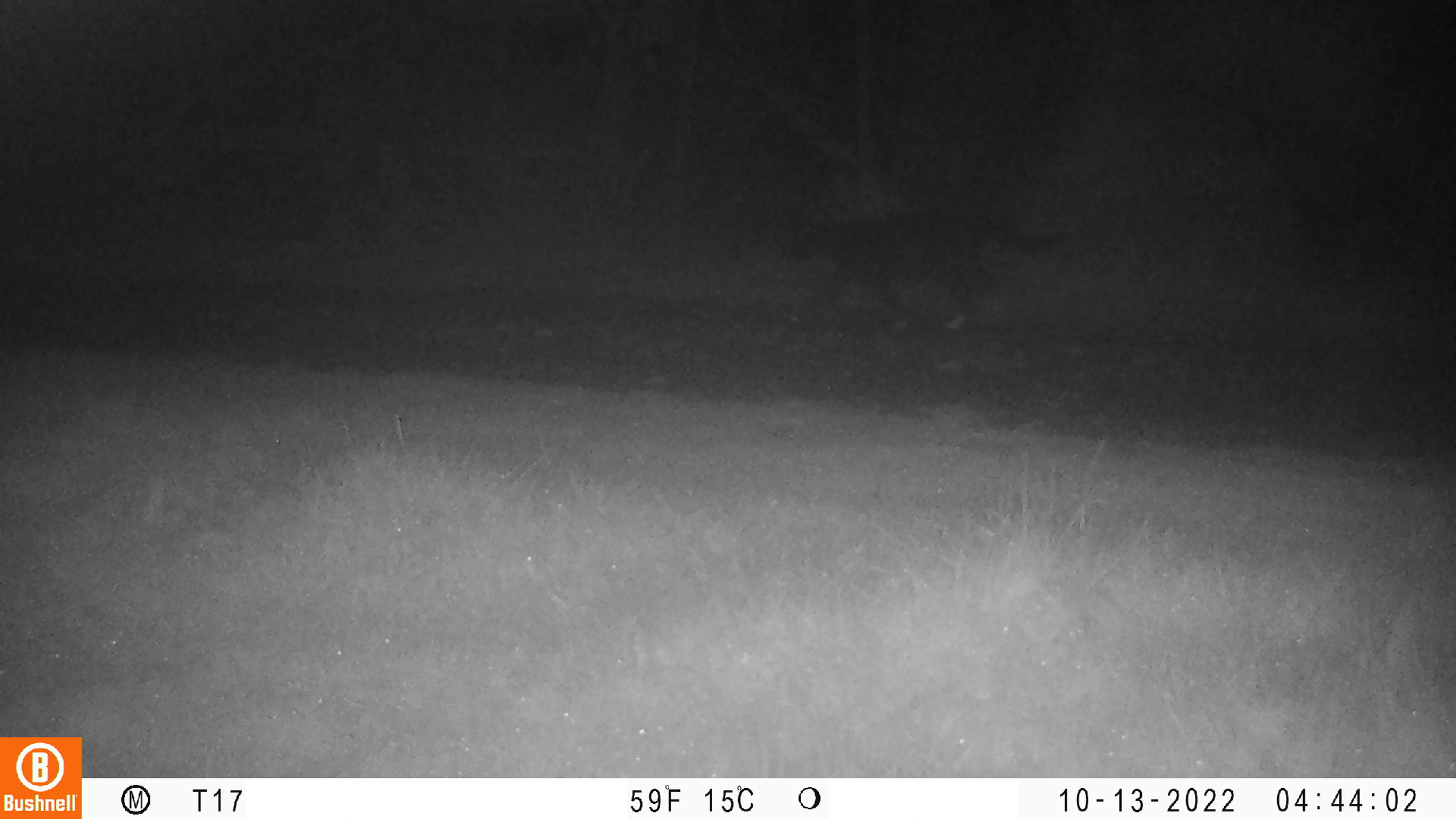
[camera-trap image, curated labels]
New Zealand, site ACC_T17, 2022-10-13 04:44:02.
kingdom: Animalia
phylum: Chordata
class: Mammalia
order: Carnivora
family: Felidae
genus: Felis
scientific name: Felis catus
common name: domestic cat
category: cat